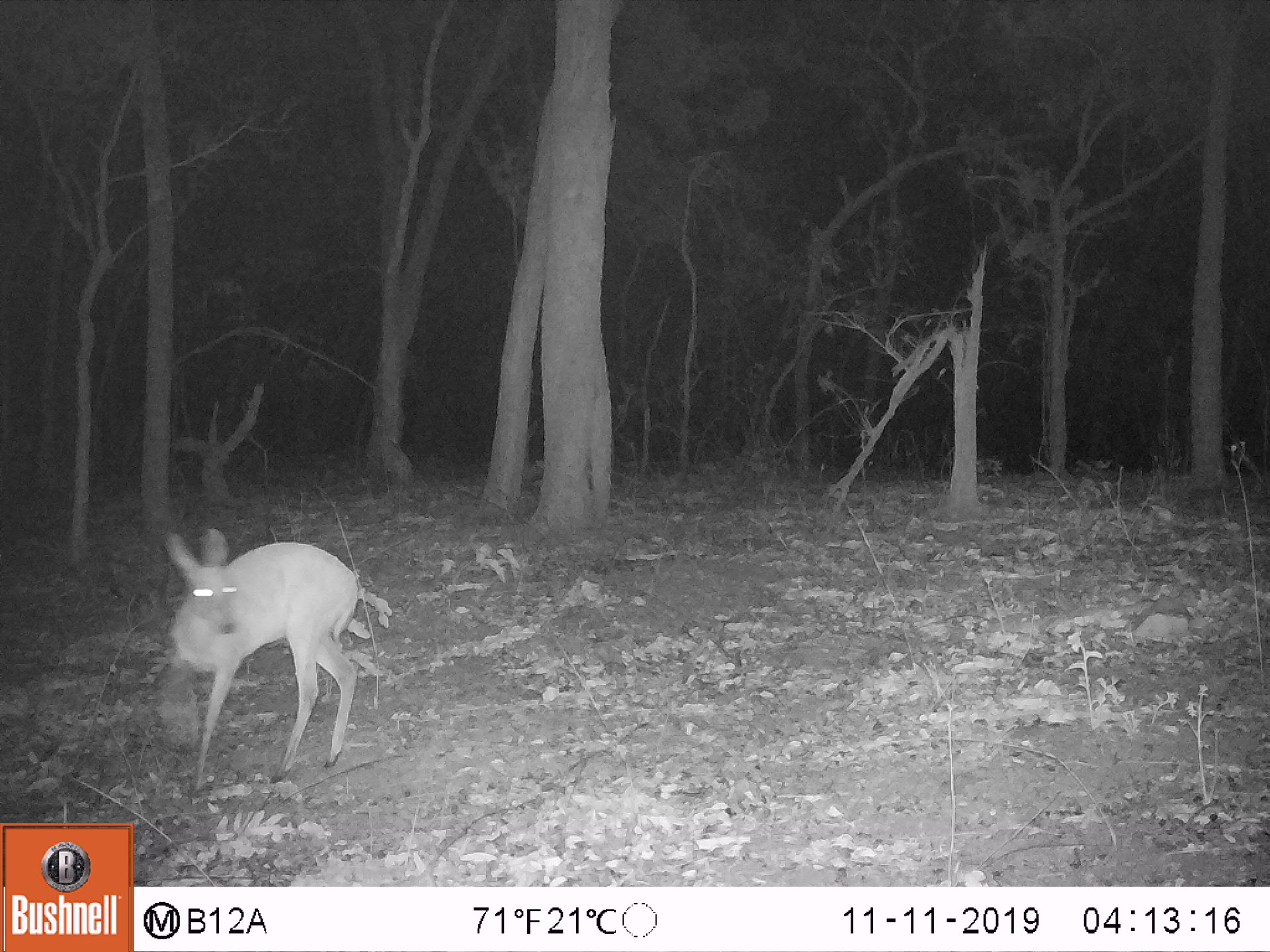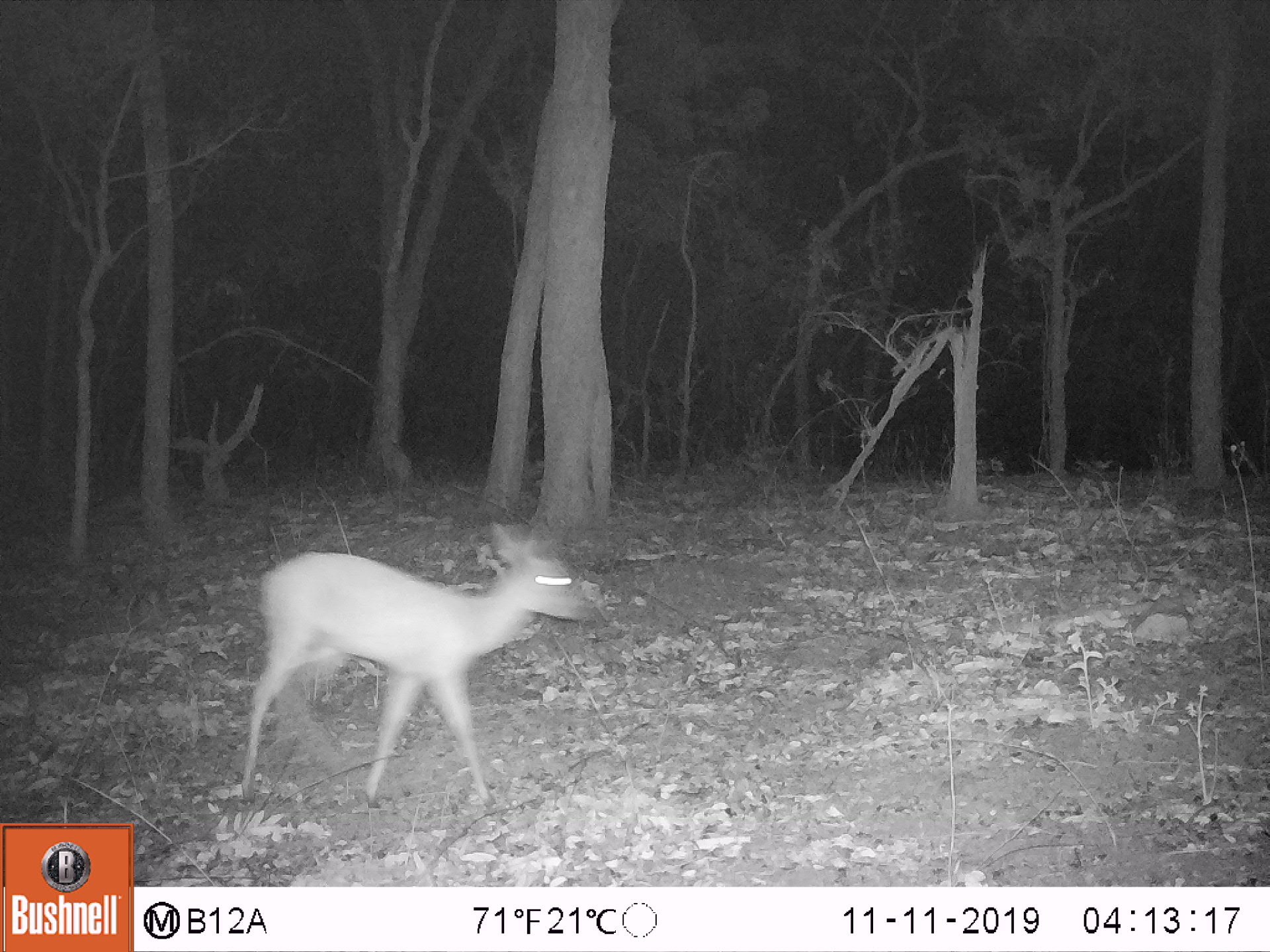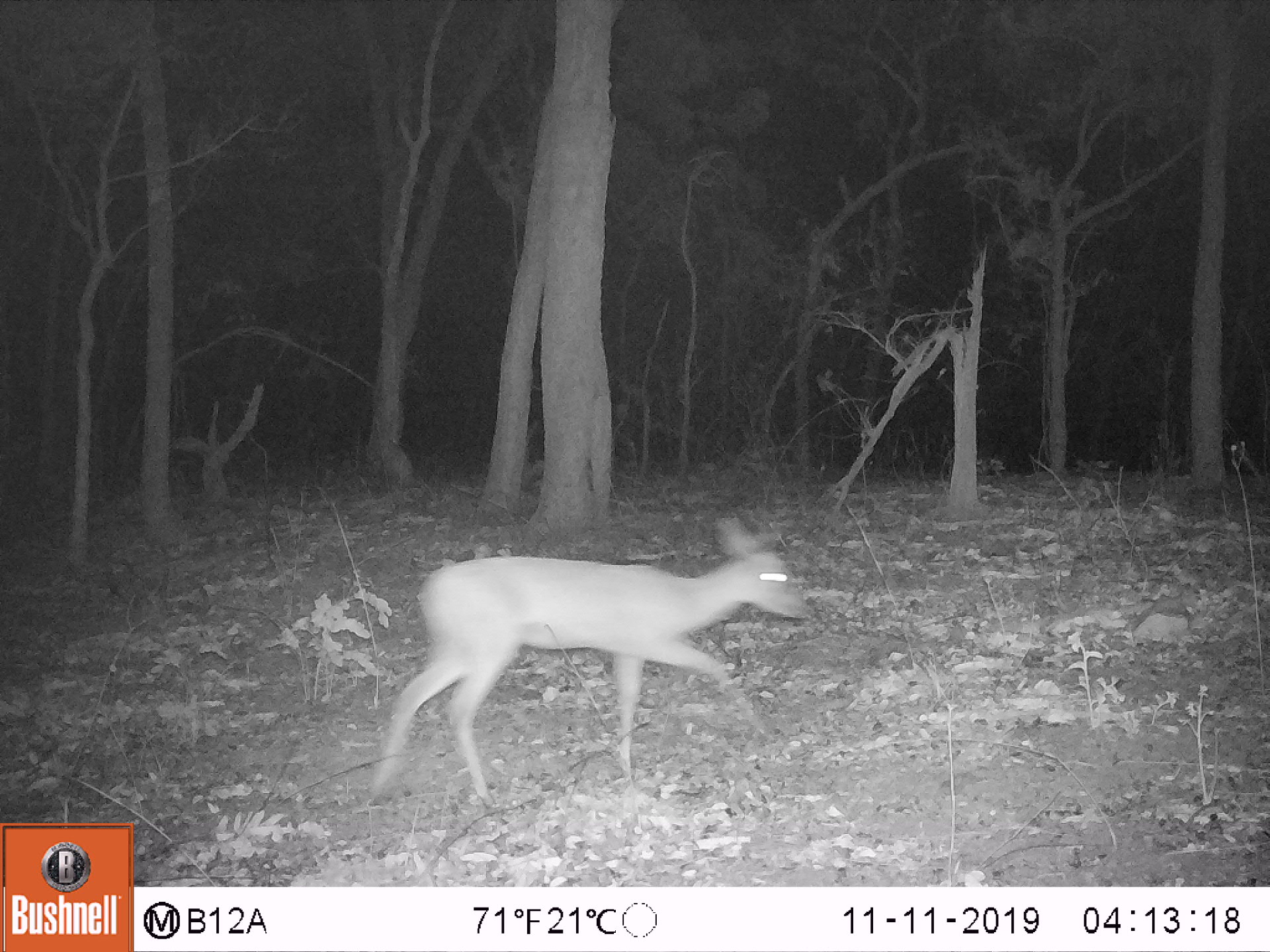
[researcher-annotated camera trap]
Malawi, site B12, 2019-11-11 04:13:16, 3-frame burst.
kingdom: Animalia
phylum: Chordata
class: Mammalia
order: Artiodactyla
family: Bovidae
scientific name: Antilopinae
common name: small antelope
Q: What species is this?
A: Small antelope (Antilopinae).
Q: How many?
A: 1.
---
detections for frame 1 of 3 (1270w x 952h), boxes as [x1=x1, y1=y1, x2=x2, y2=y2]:
small antelope: [x1=155, y1=526, x2=361, y2=796]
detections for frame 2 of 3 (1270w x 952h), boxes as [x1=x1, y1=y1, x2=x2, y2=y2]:
small antelope: [x1=231, y1=525, x2=595, y2=797]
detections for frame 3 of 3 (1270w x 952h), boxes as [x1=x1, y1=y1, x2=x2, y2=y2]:
small antelope: [x1=366, y1=520, x2=811, y2=809]